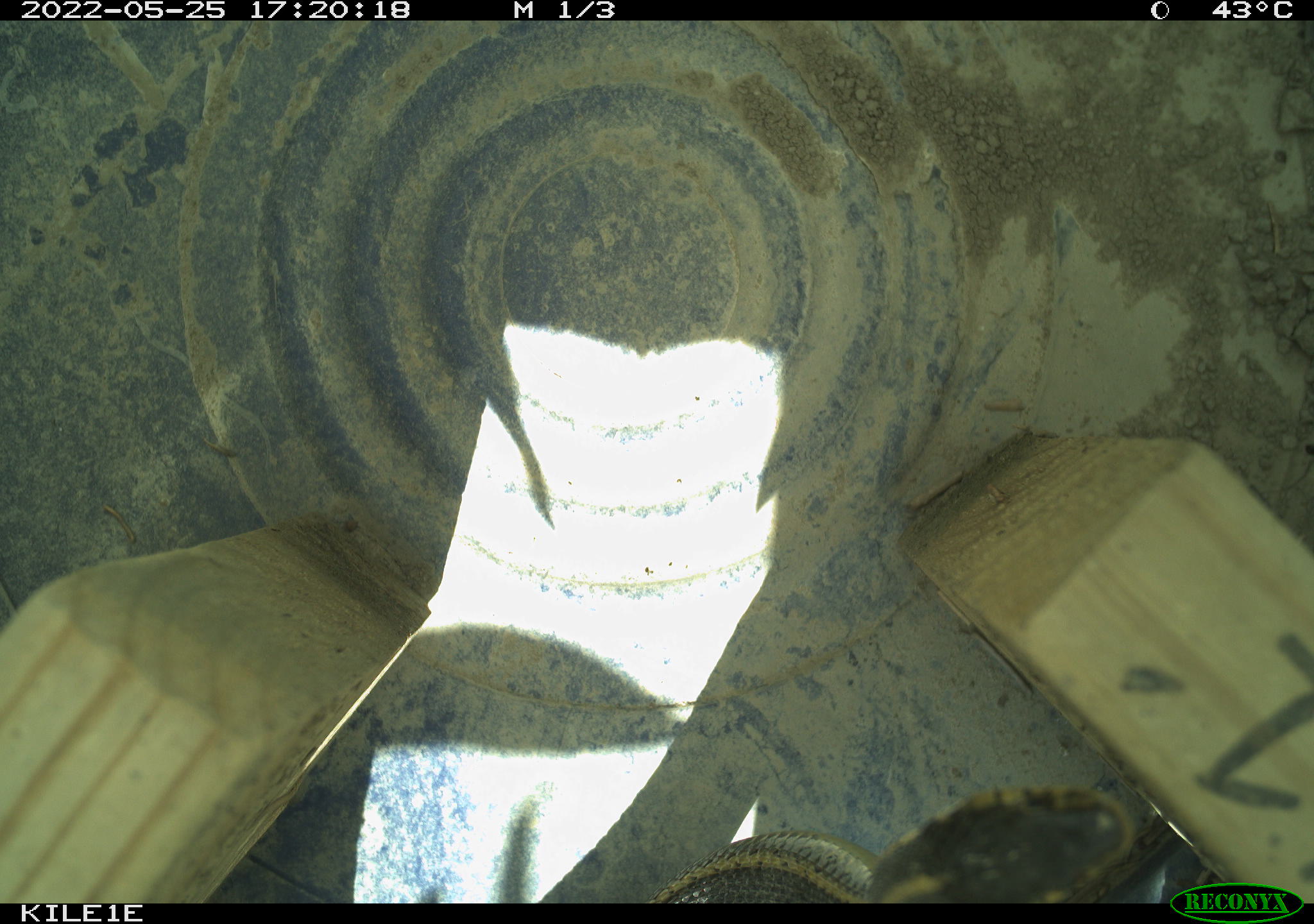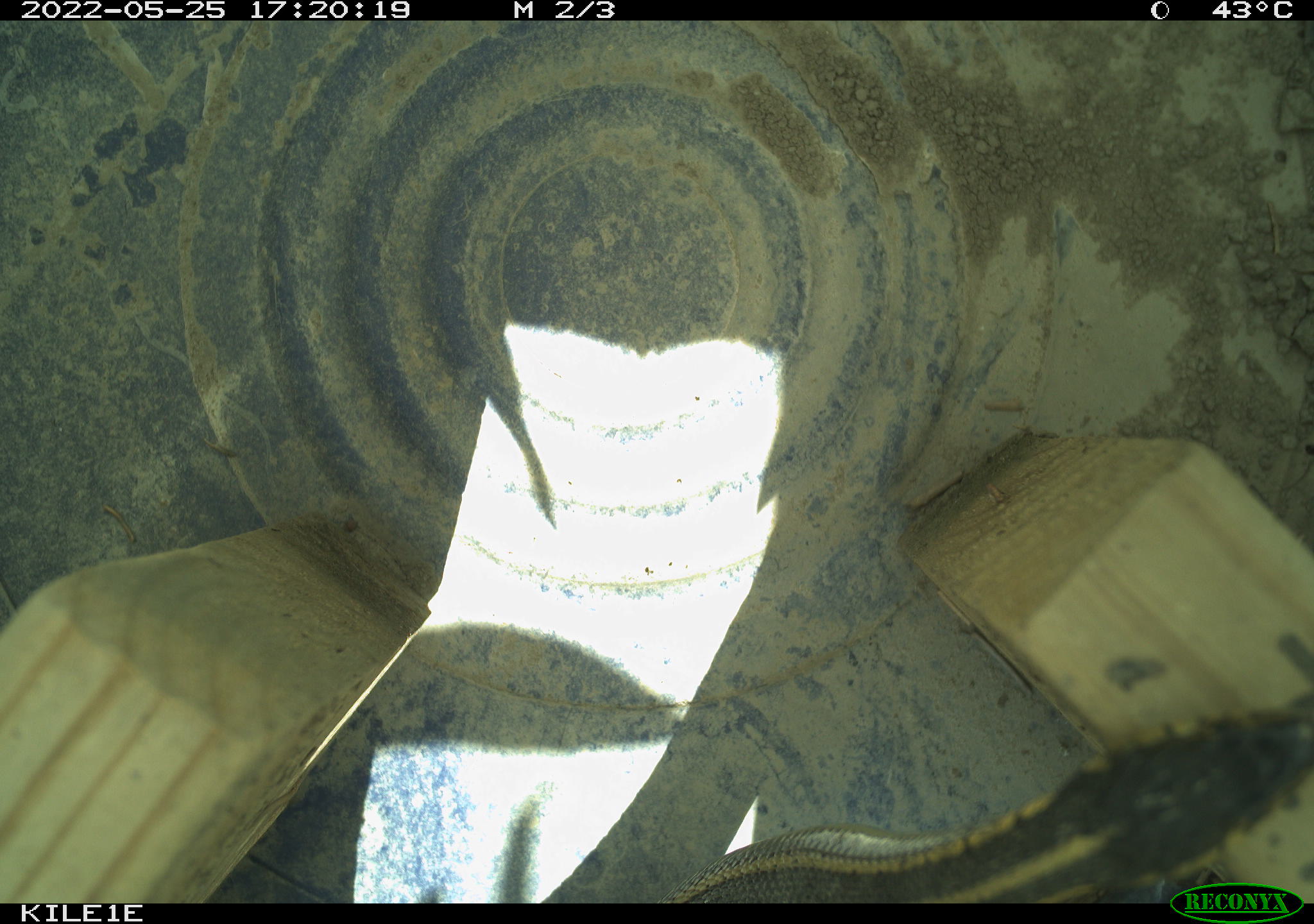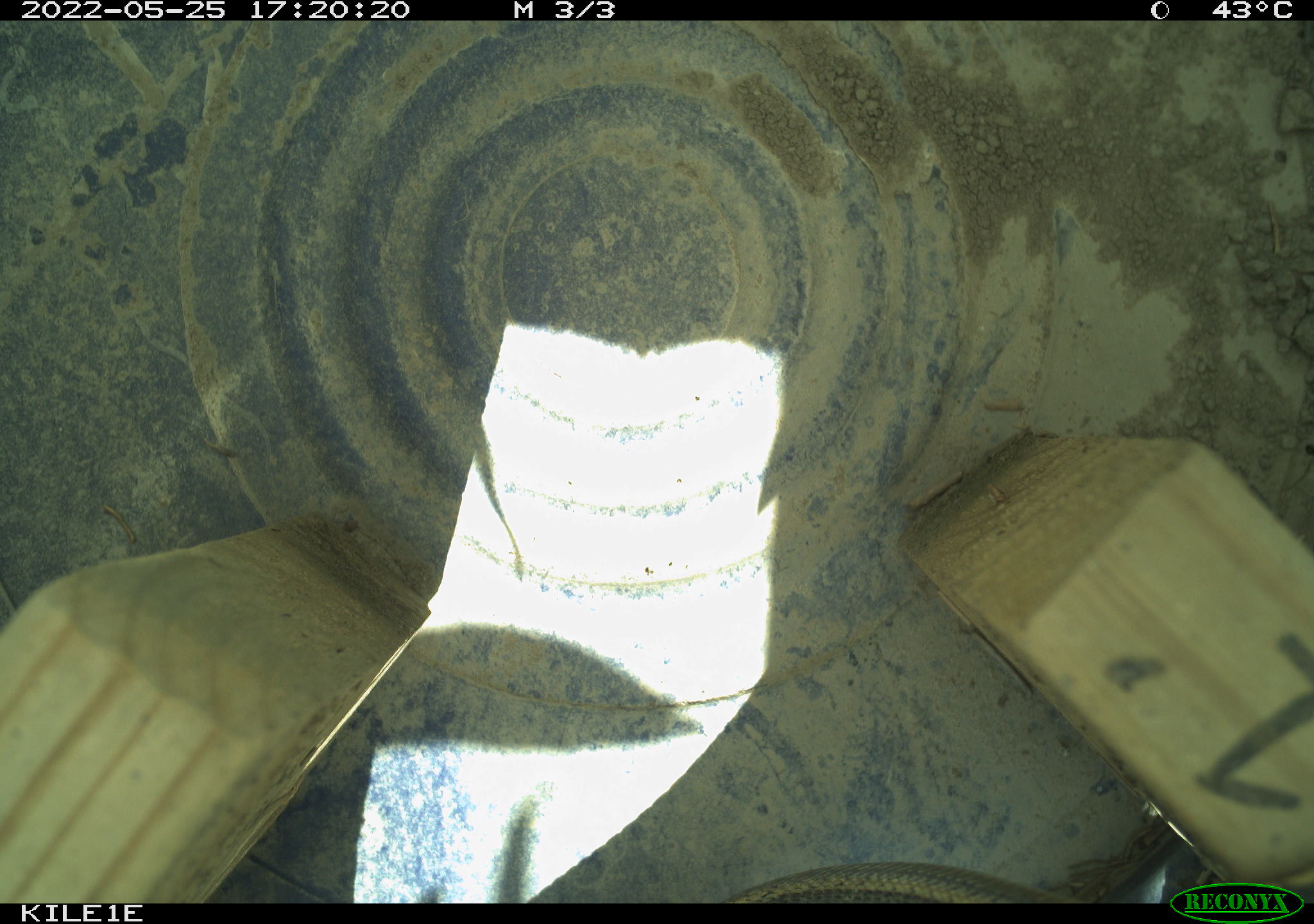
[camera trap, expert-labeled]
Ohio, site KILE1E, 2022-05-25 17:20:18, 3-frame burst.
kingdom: Animalia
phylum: Chordata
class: Reptilia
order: Squamata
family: Colubridae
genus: Thamnophis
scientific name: Thamnophis sirtalis sirtalis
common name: eastern gartersnake